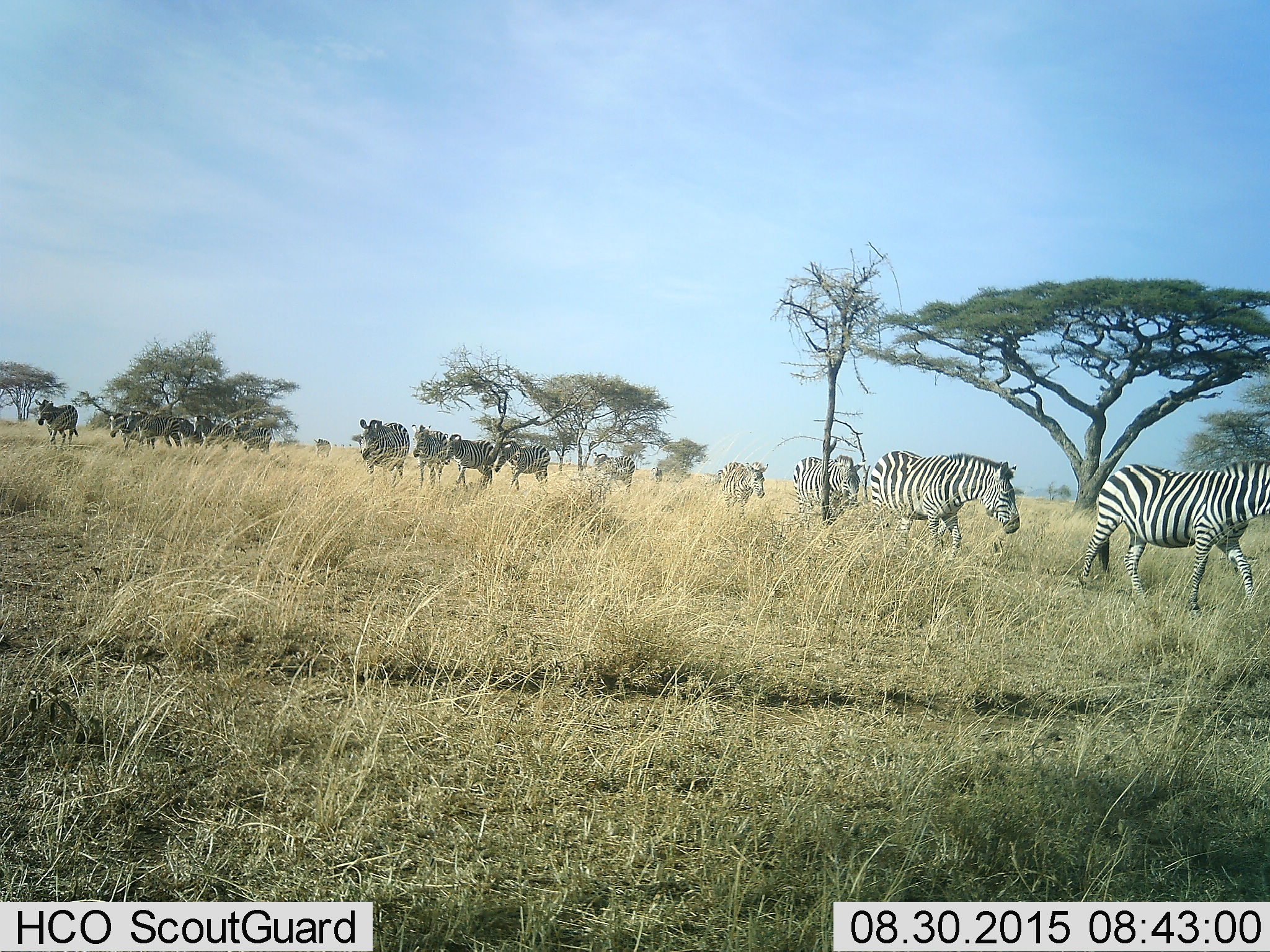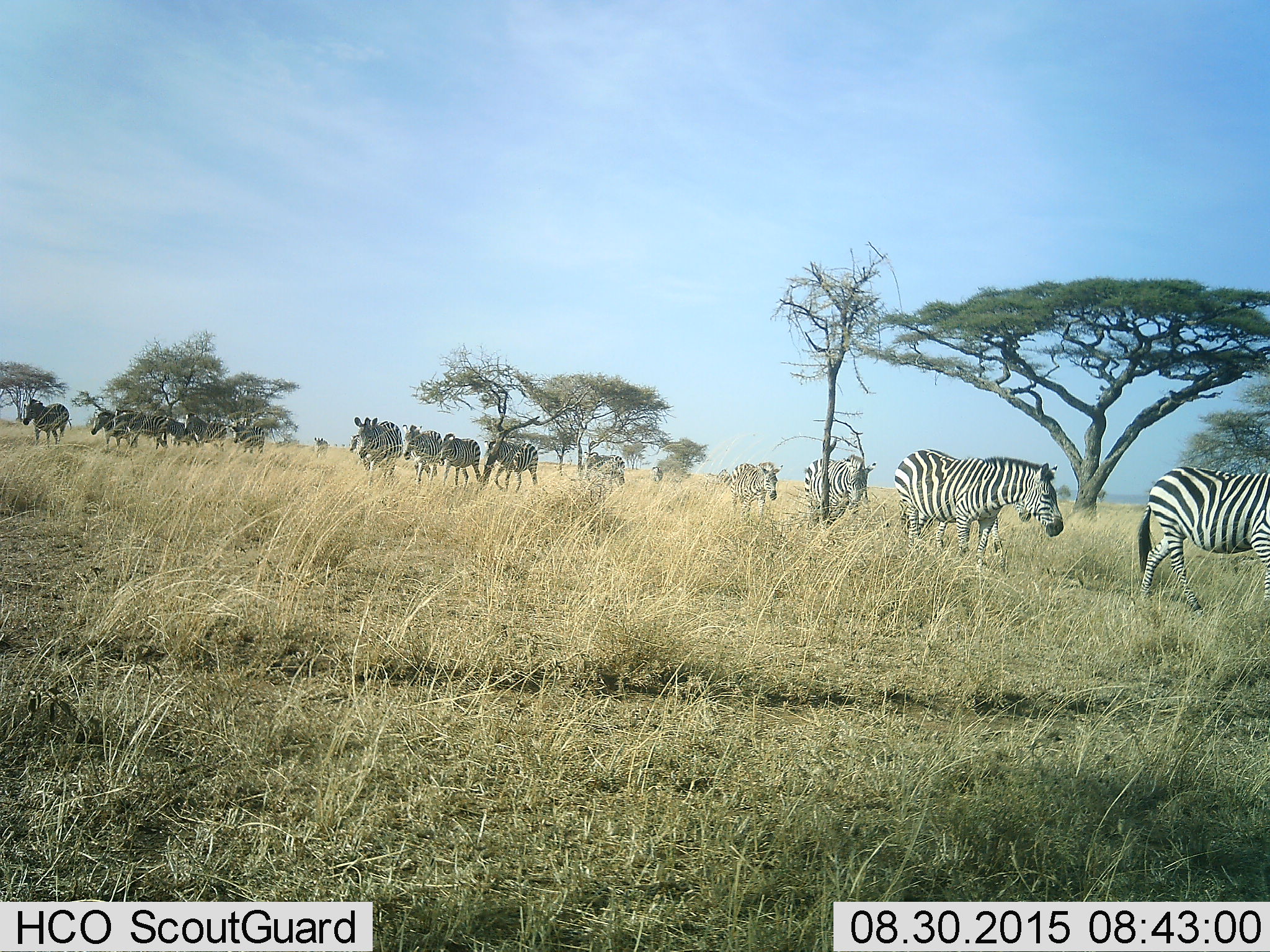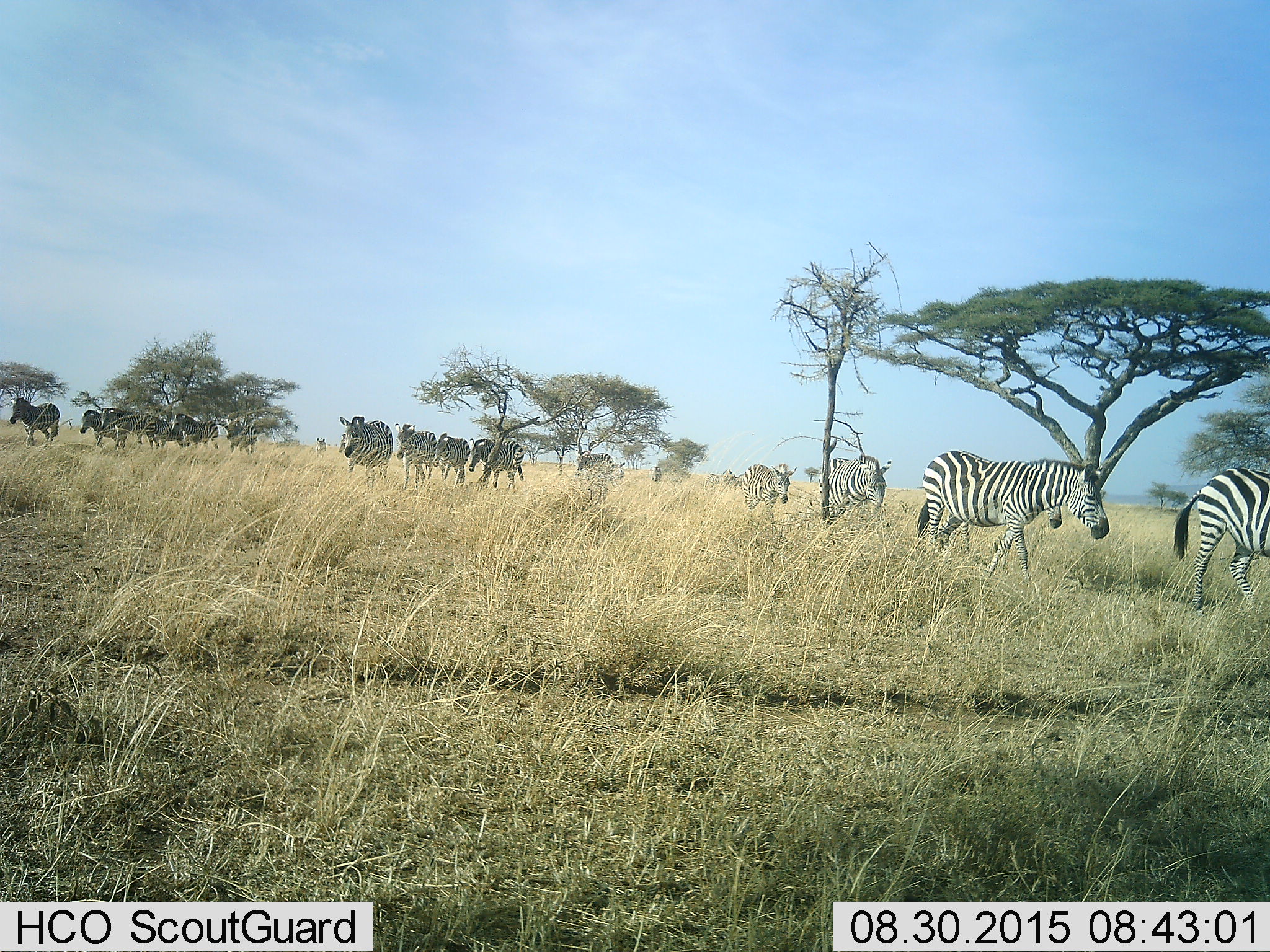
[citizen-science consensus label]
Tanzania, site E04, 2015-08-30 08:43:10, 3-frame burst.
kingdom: Animalia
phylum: Chordata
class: Mammalia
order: Perissodactyla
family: Equidae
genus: Equus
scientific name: Equus quagga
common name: plains zebra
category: zebra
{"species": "zebra (plains zebra) (Equus quagga)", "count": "11-50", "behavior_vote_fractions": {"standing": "0%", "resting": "0%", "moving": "100%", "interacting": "6%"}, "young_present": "18%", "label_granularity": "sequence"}